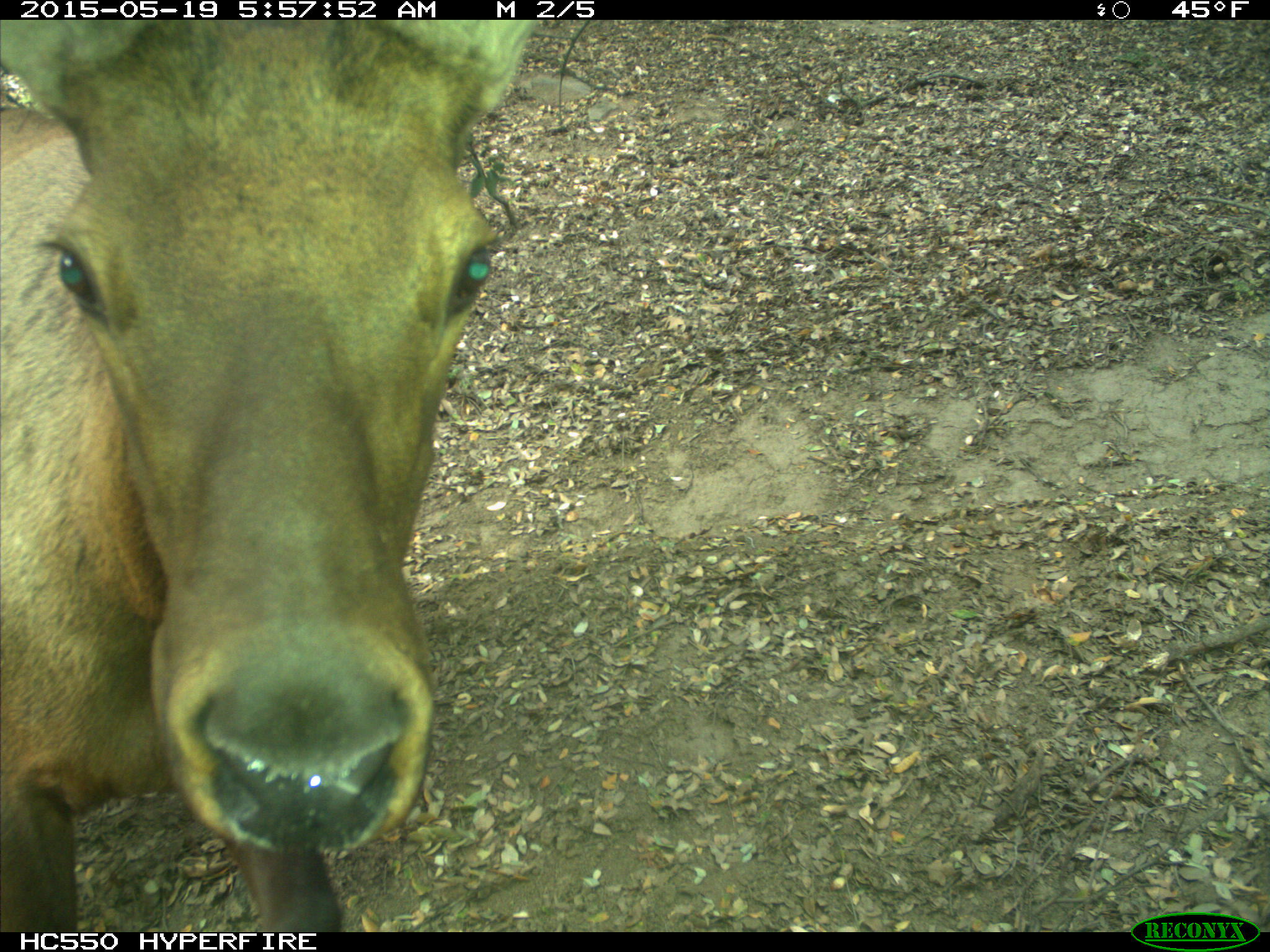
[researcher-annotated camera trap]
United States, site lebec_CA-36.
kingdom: Animalia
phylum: Chordata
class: Mammalia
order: Artiodactyla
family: Cervidae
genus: Cervus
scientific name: Cervus canadensis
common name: elk